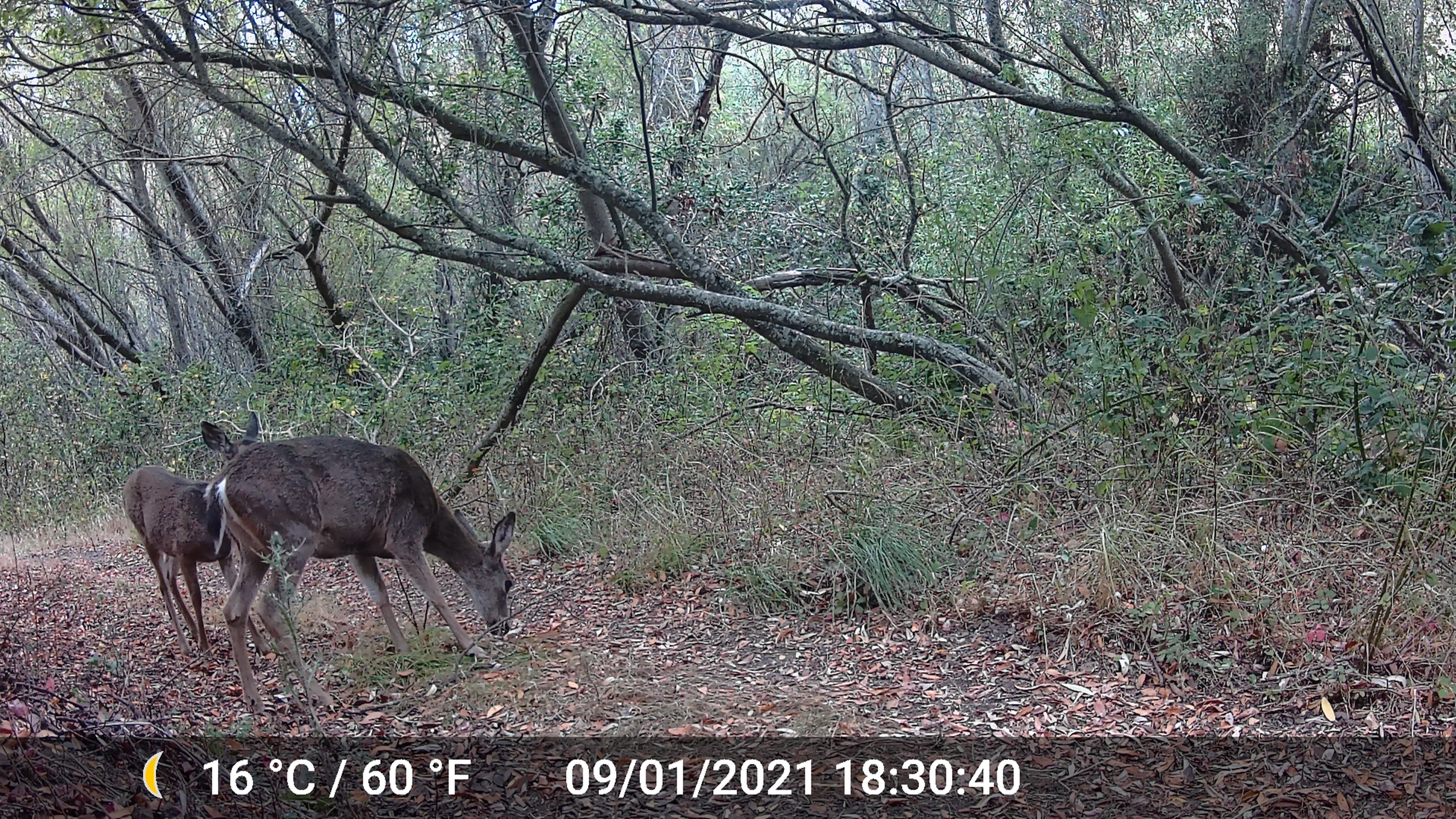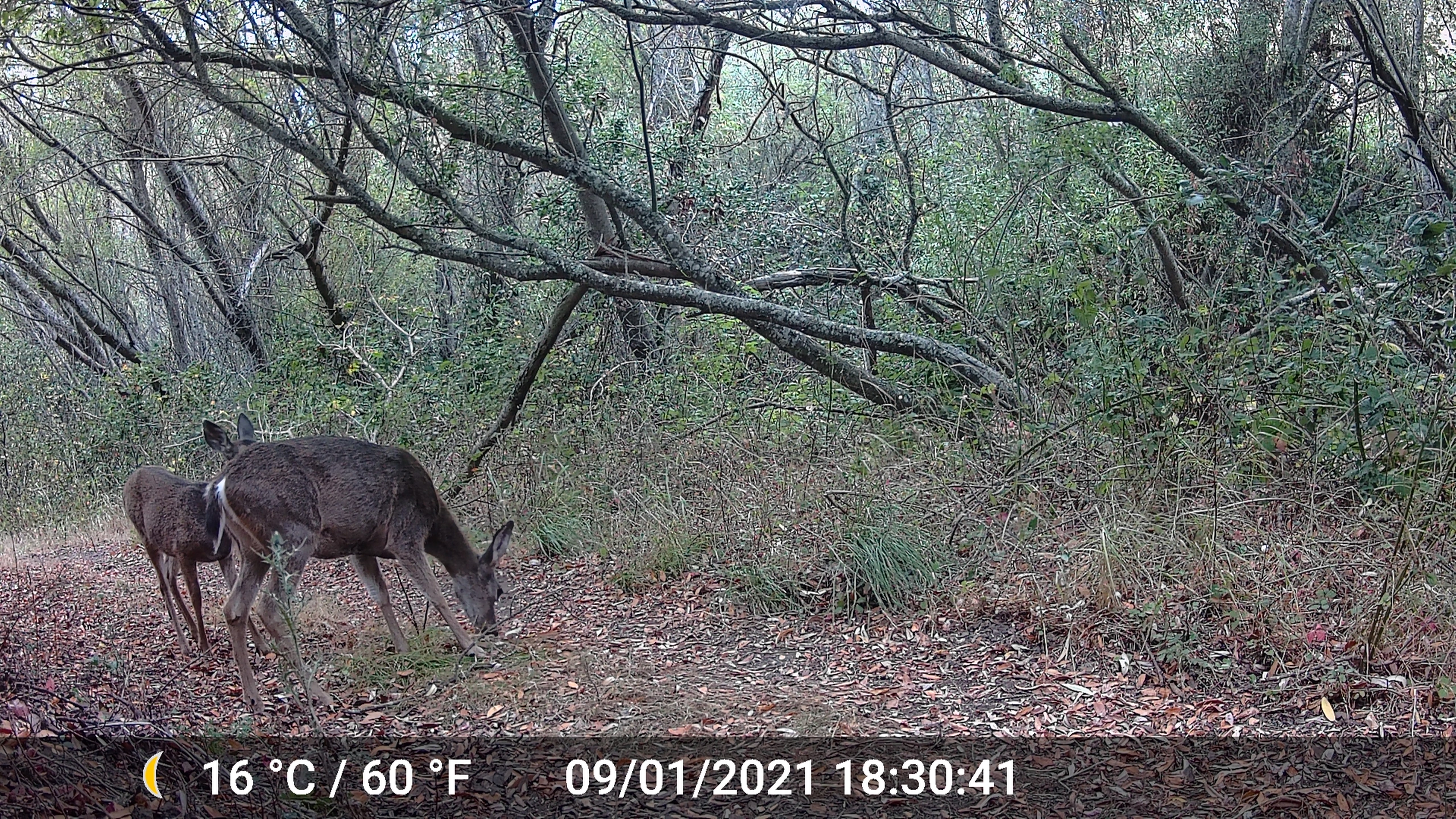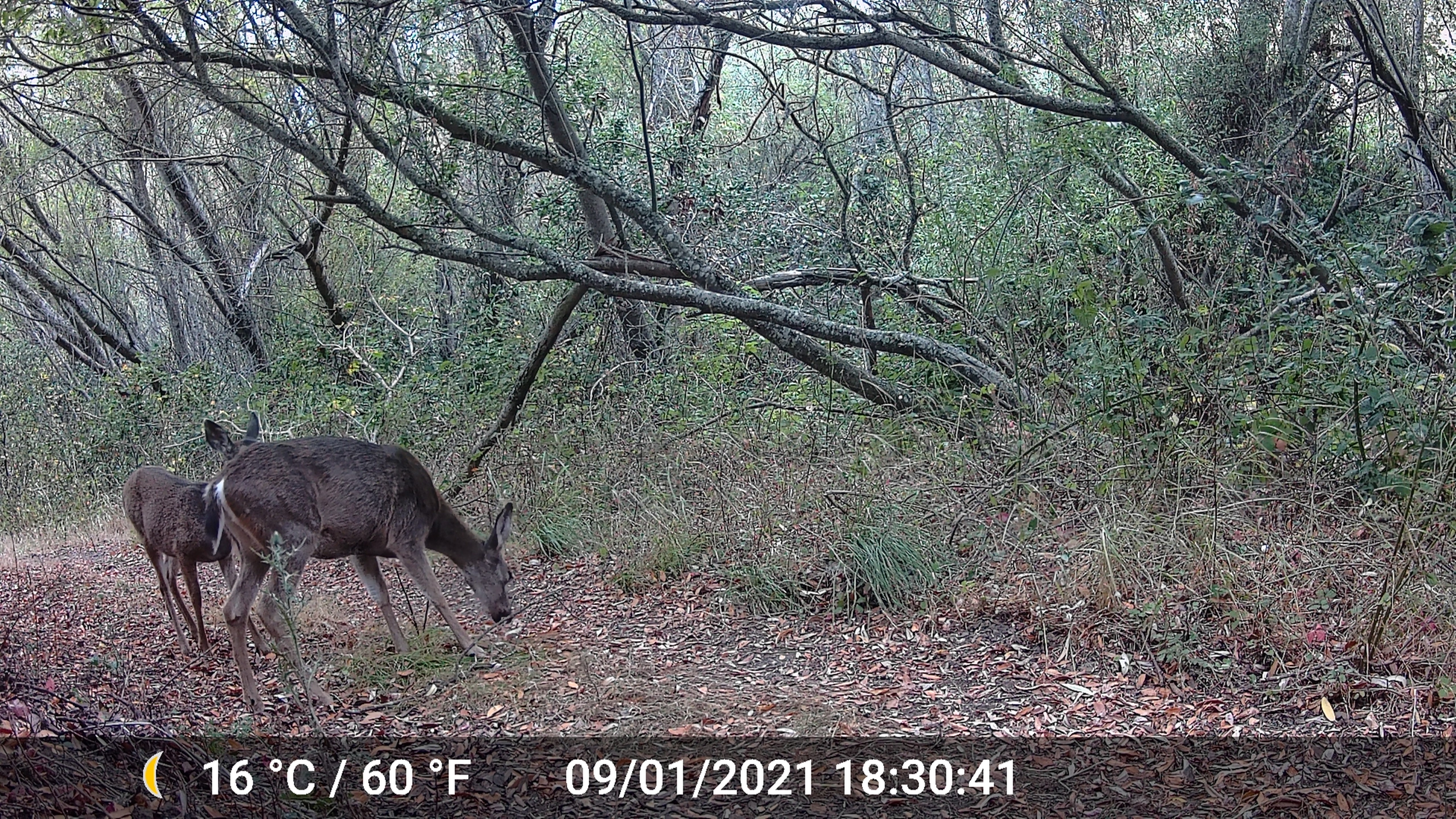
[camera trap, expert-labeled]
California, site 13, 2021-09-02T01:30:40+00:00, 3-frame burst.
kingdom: Animalia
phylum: Chordata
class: Mammalia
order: Artiodactyla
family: Cervidae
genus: Odocoileus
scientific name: Odocoileus hemionus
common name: mule deer